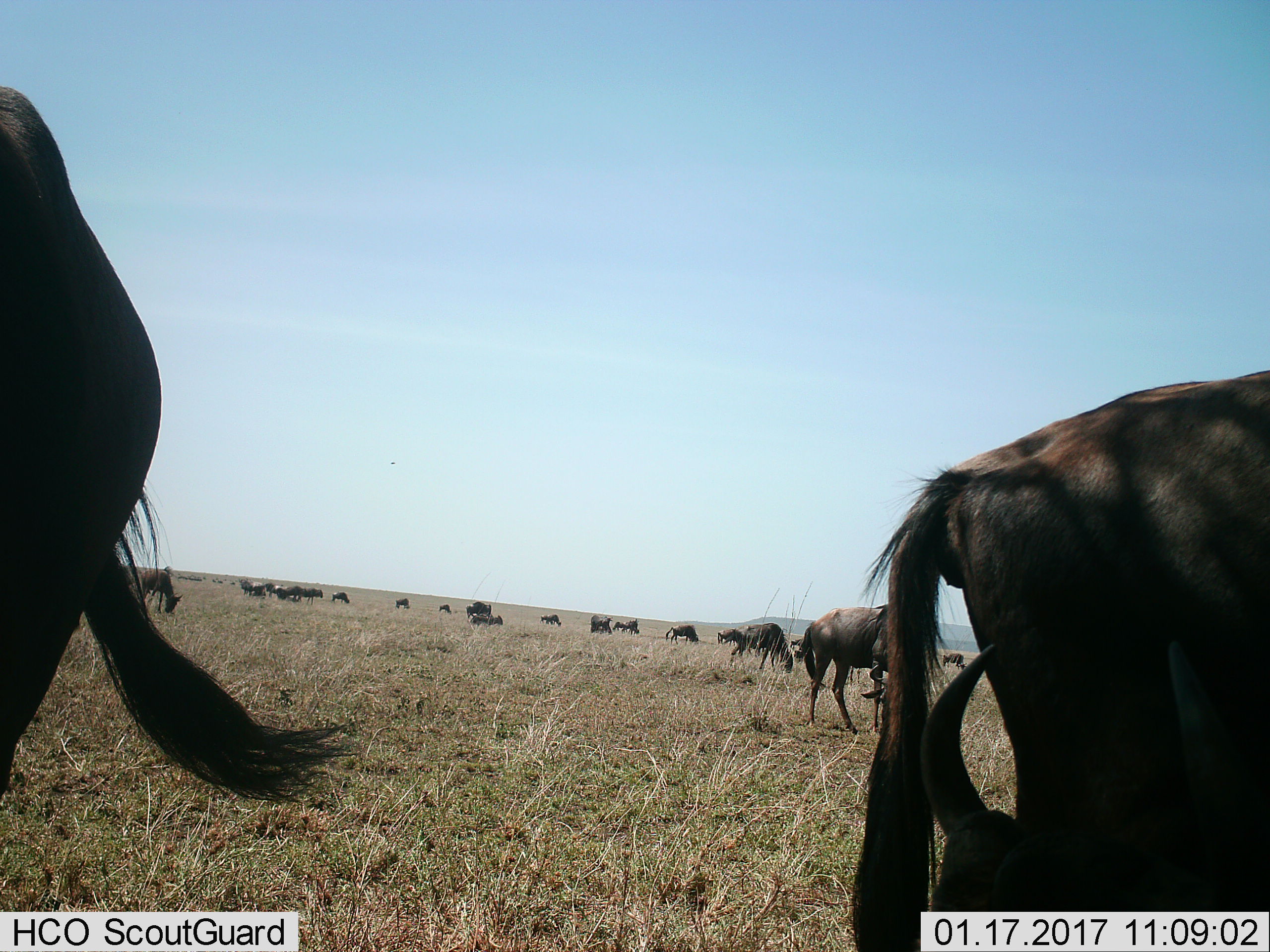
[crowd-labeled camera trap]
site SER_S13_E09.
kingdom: Animalia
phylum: Chordata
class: Mammalia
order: Artiodactyla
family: Bovidae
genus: Connochaetes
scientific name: Connochaetes taurinus taurinus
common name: blue wildebeest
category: wildebeestblue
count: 11-50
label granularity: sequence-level